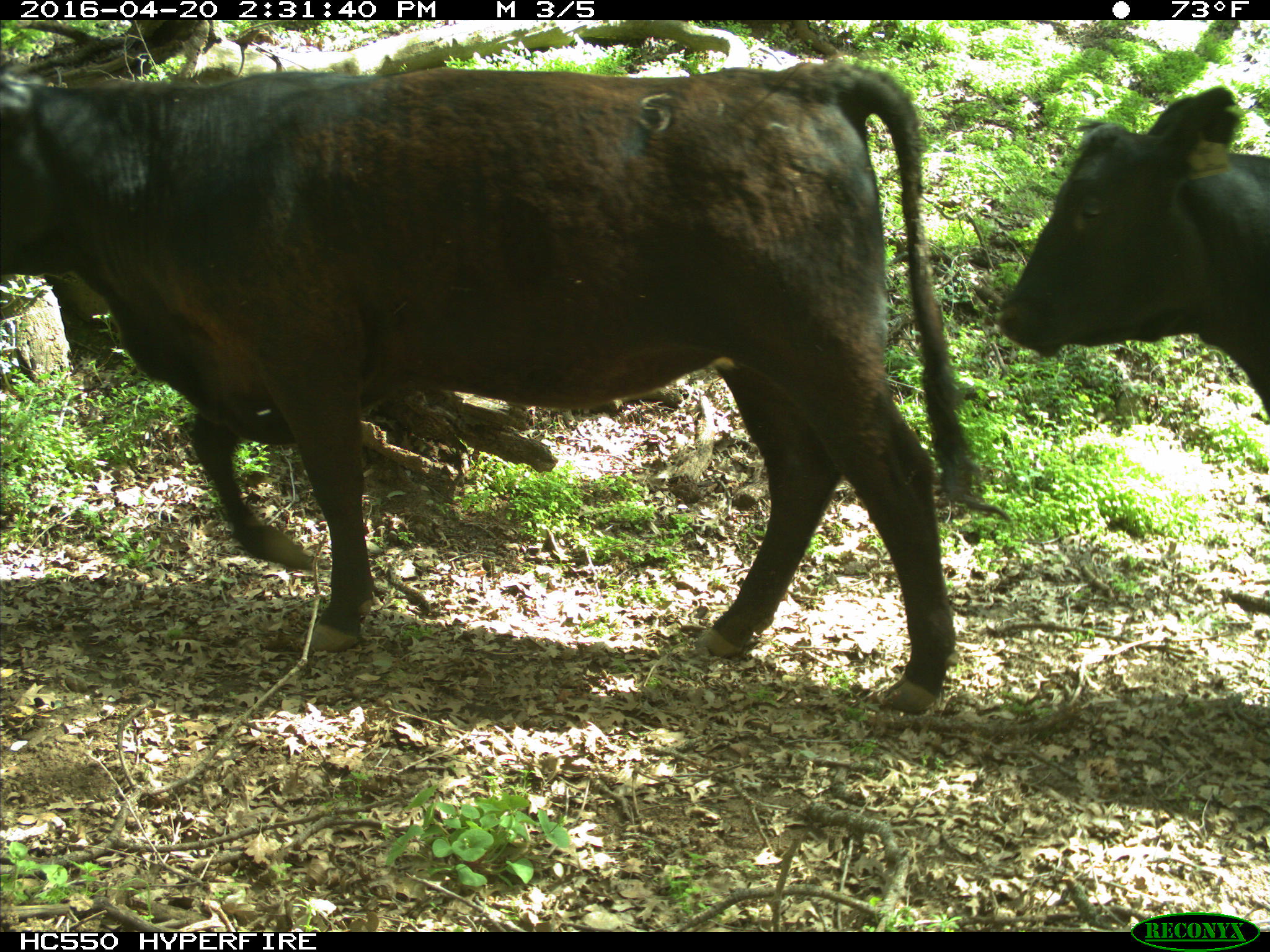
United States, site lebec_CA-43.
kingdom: Animalia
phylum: Chordata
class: Mammalia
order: Artiodactyla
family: Bovidae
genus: Bos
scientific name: Bos taurus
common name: domestic cow